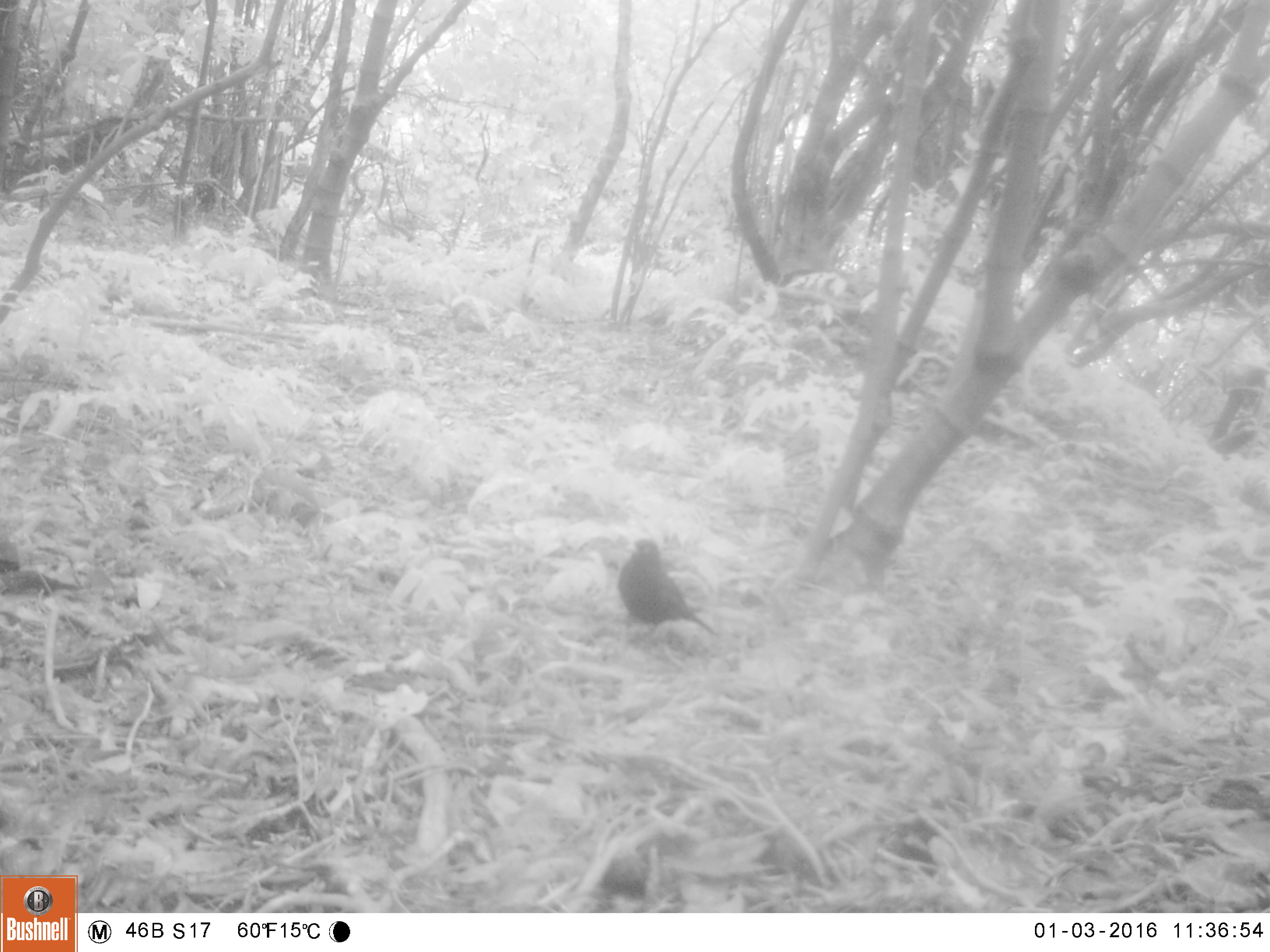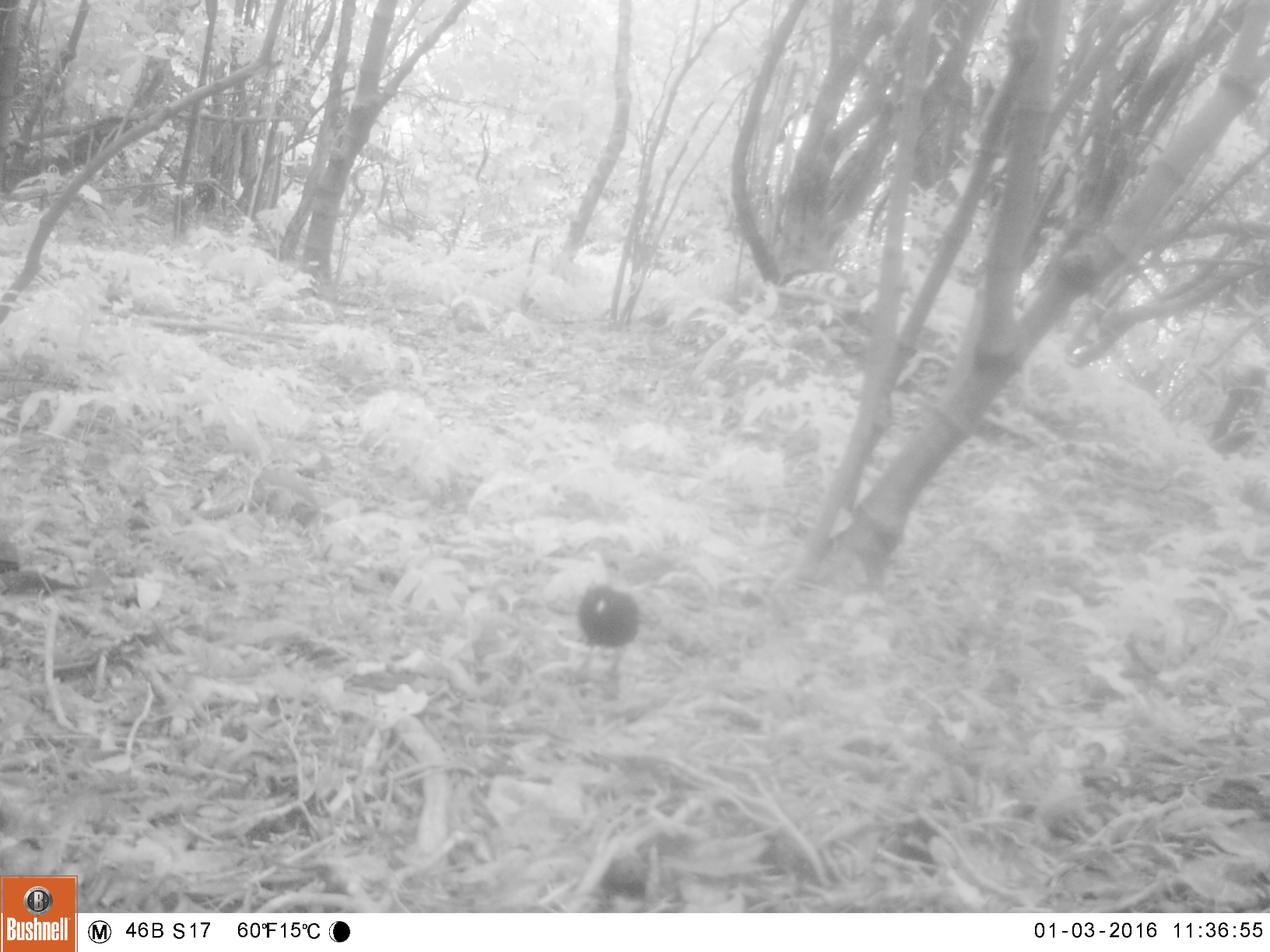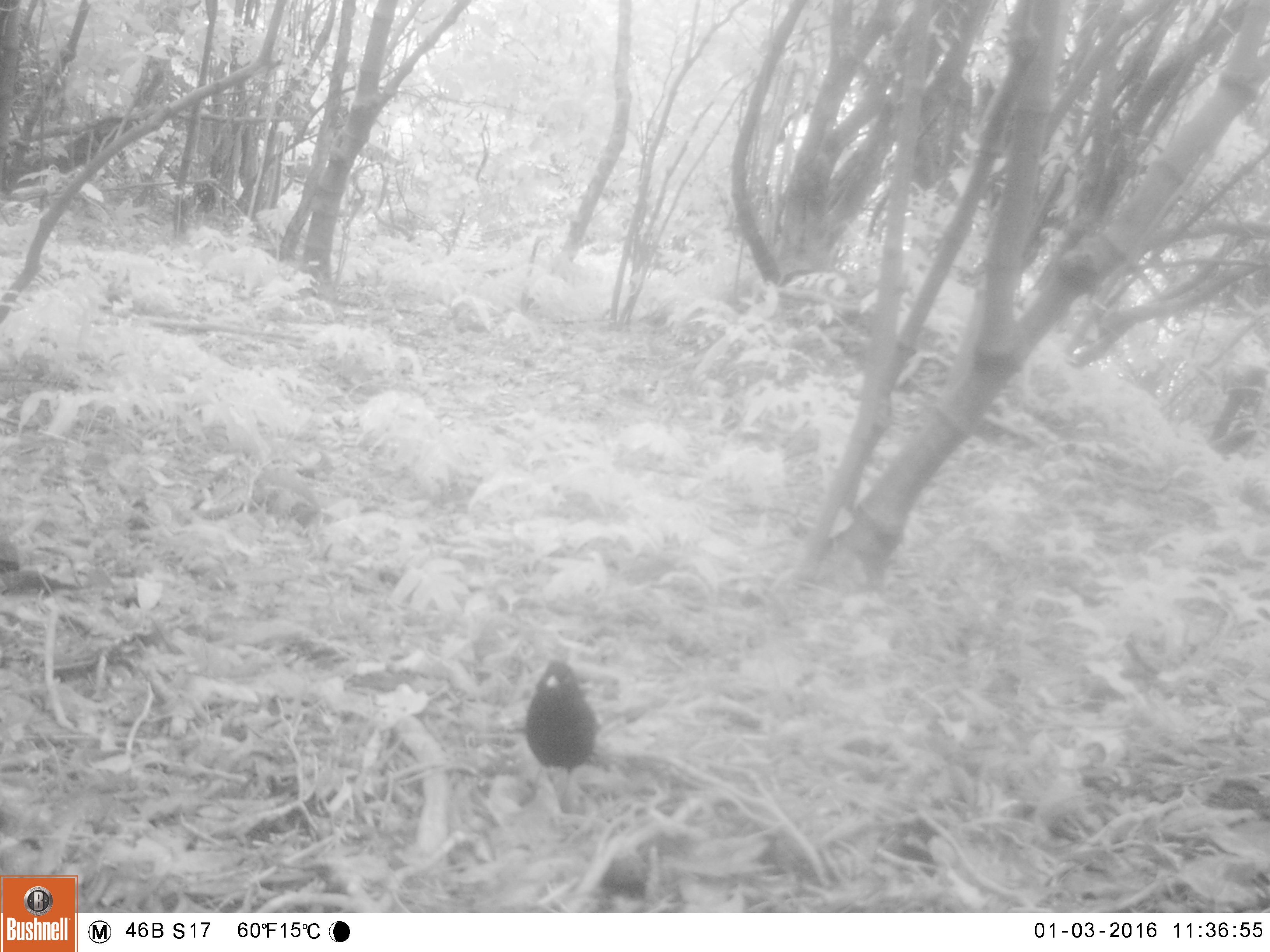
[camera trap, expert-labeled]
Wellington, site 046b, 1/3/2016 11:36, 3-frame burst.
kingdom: Animalia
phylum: Chordata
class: Aves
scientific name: Aves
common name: bird